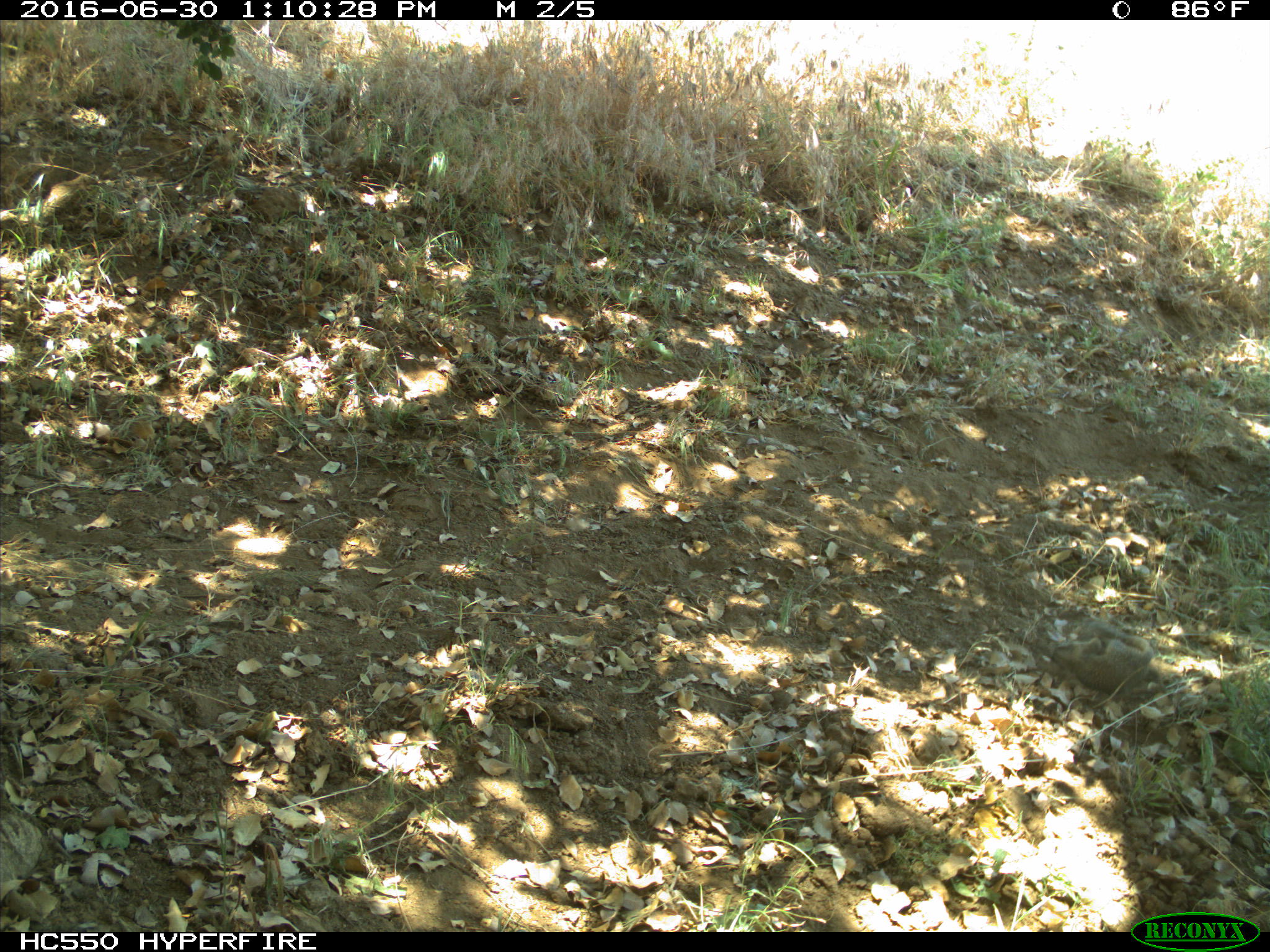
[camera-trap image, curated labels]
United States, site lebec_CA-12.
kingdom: Animalia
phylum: Chordata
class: Mammalia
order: Rodentia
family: Sciuridae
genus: Otospermophilus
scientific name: Otospermophilus beecheyi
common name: california ground squirrel